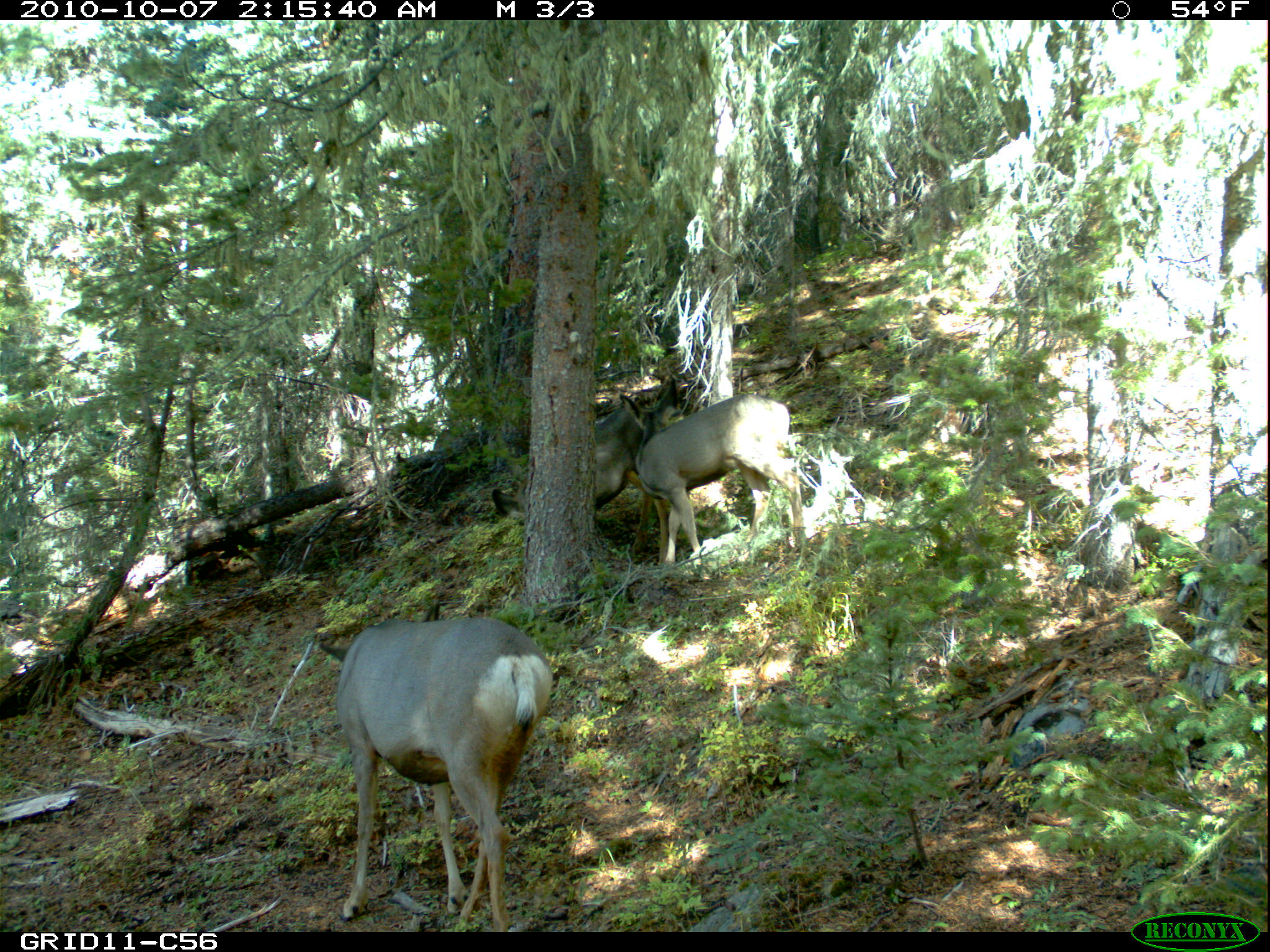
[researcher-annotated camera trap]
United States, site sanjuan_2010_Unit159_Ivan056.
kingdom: Animalia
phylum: Chordata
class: Mammalia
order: Artiodactyla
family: Cervidae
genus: Odocoileus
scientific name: Odocoileus hemionus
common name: mule deer